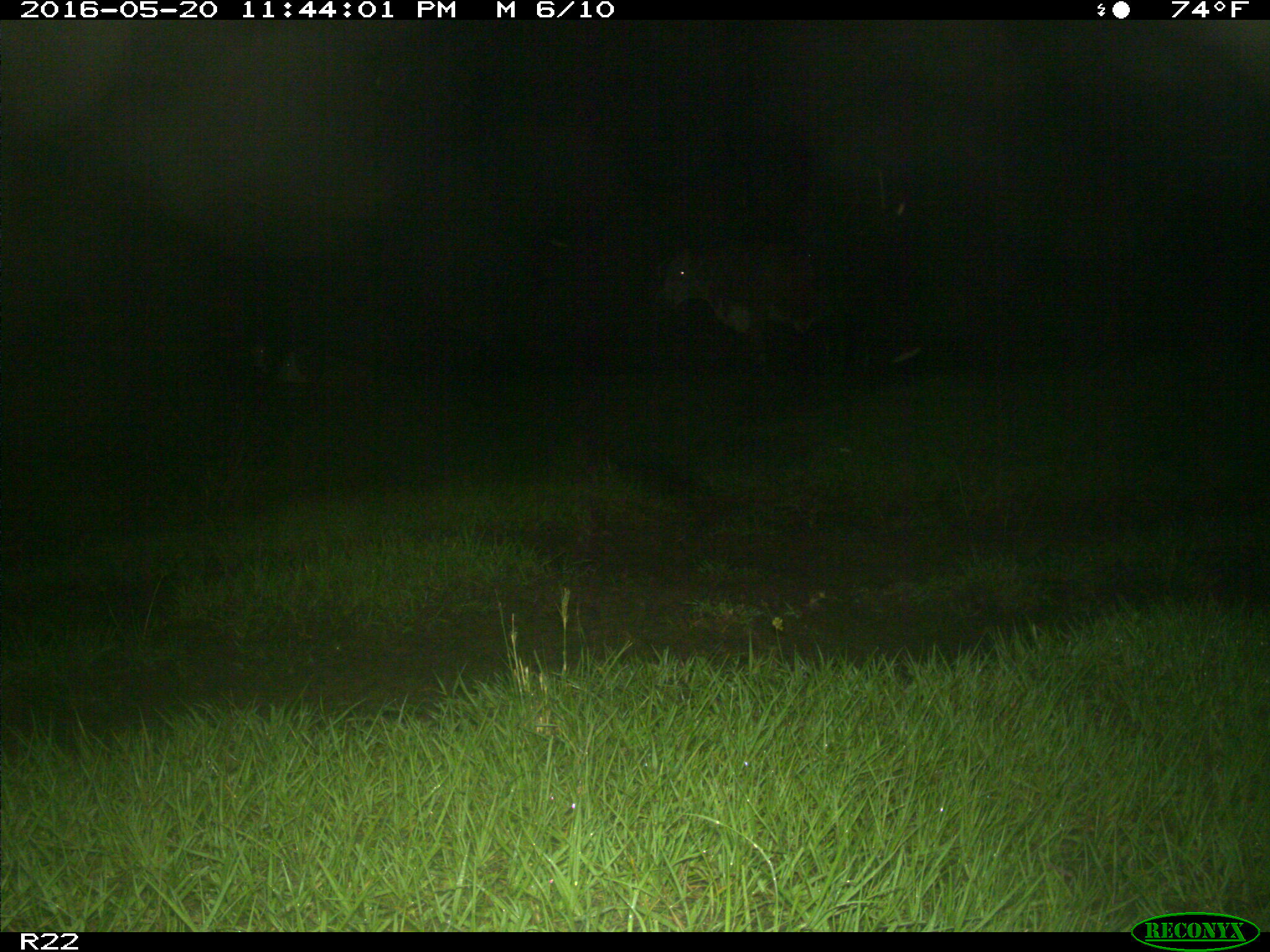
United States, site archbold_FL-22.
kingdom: Animalia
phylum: Chordata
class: Mammalia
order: Artiodactyla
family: Bovidae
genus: Bos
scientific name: Bos taurus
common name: domestic cow